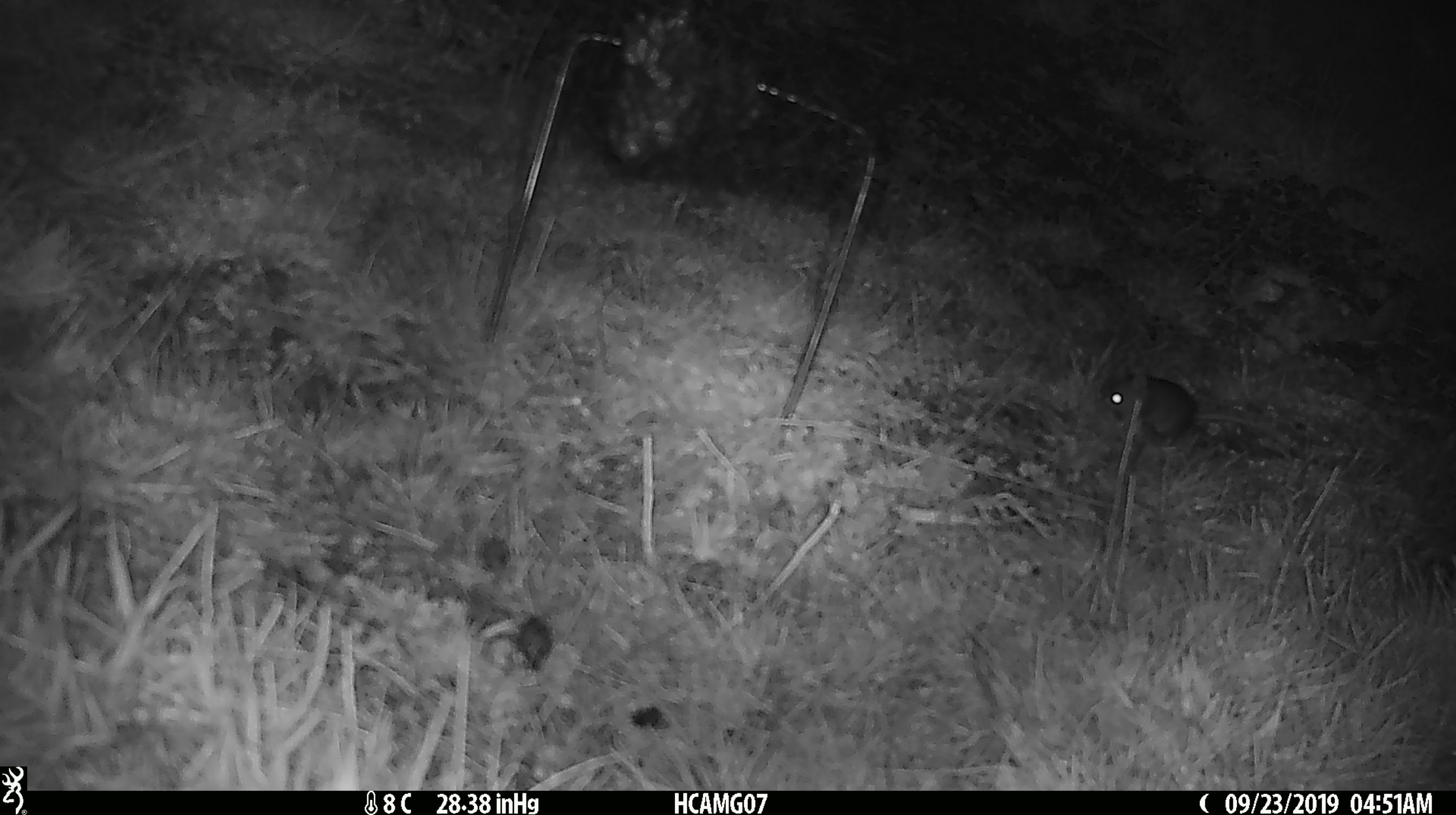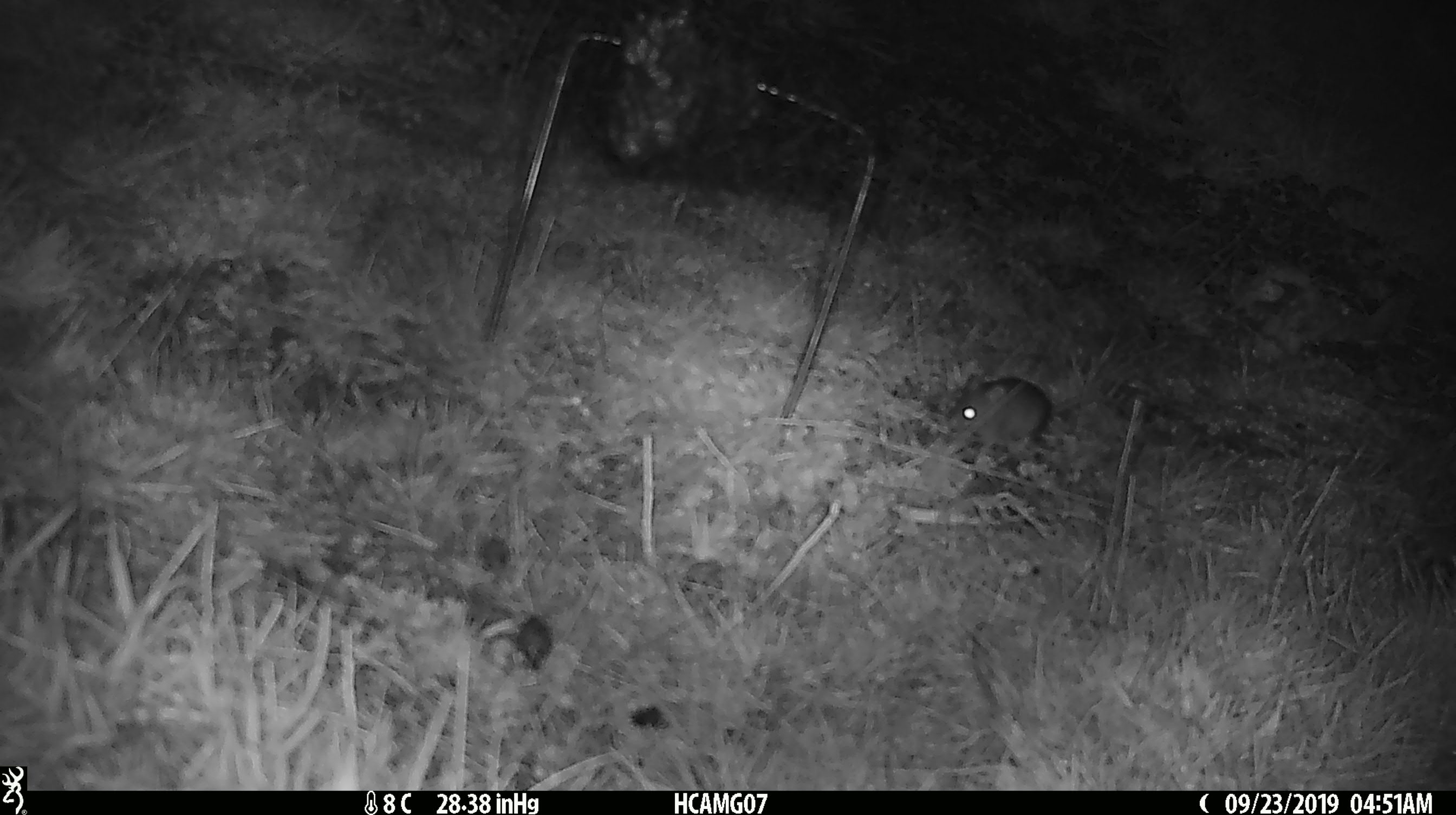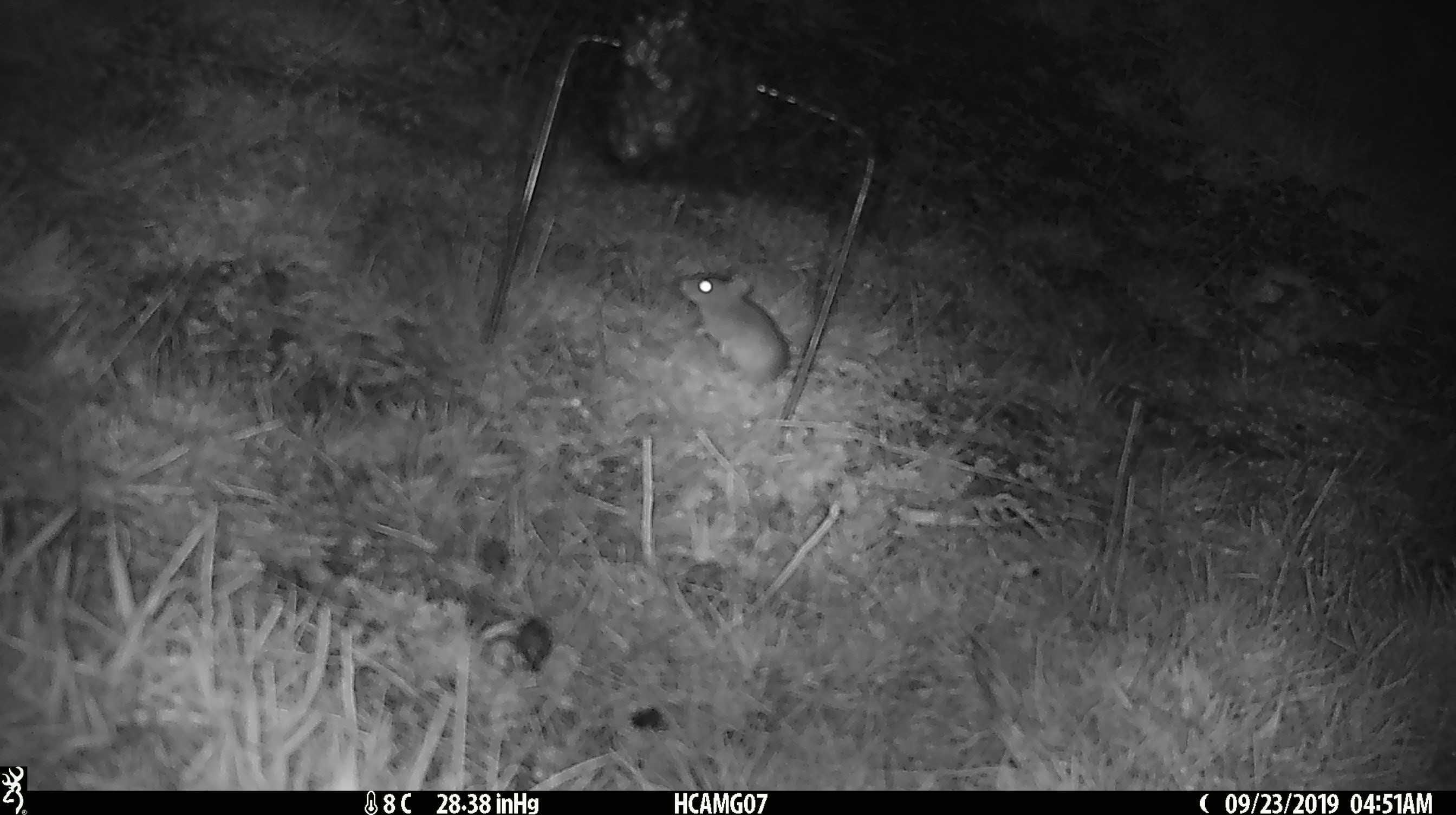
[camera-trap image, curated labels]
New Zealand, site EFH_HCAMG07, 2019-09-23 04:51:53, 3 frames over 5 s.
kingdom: Animalia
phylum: Chordata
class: Mammalia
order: Rodentia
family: Muridae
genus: Mus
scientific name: Mus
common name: mouse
Mouse (Mus).